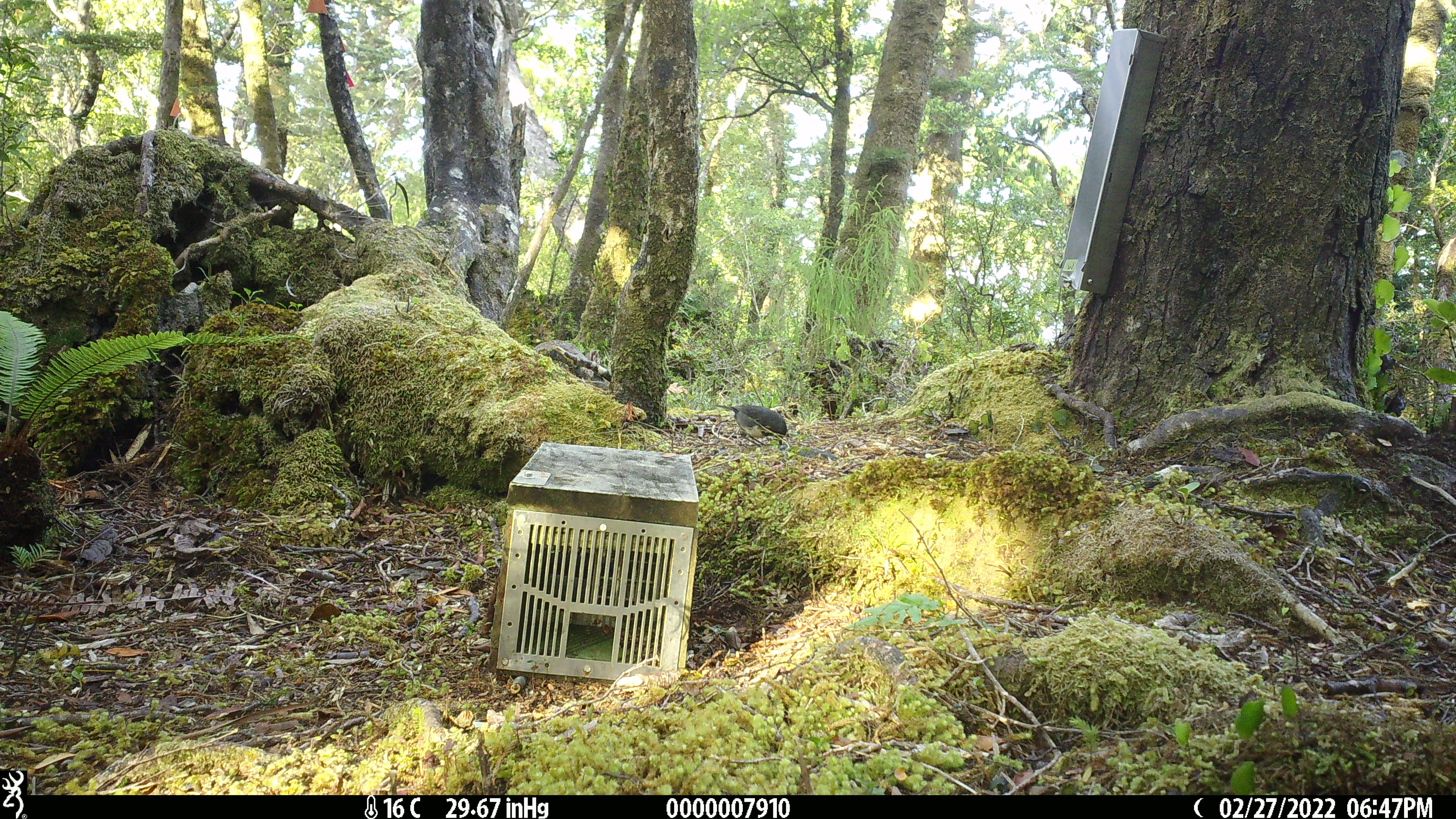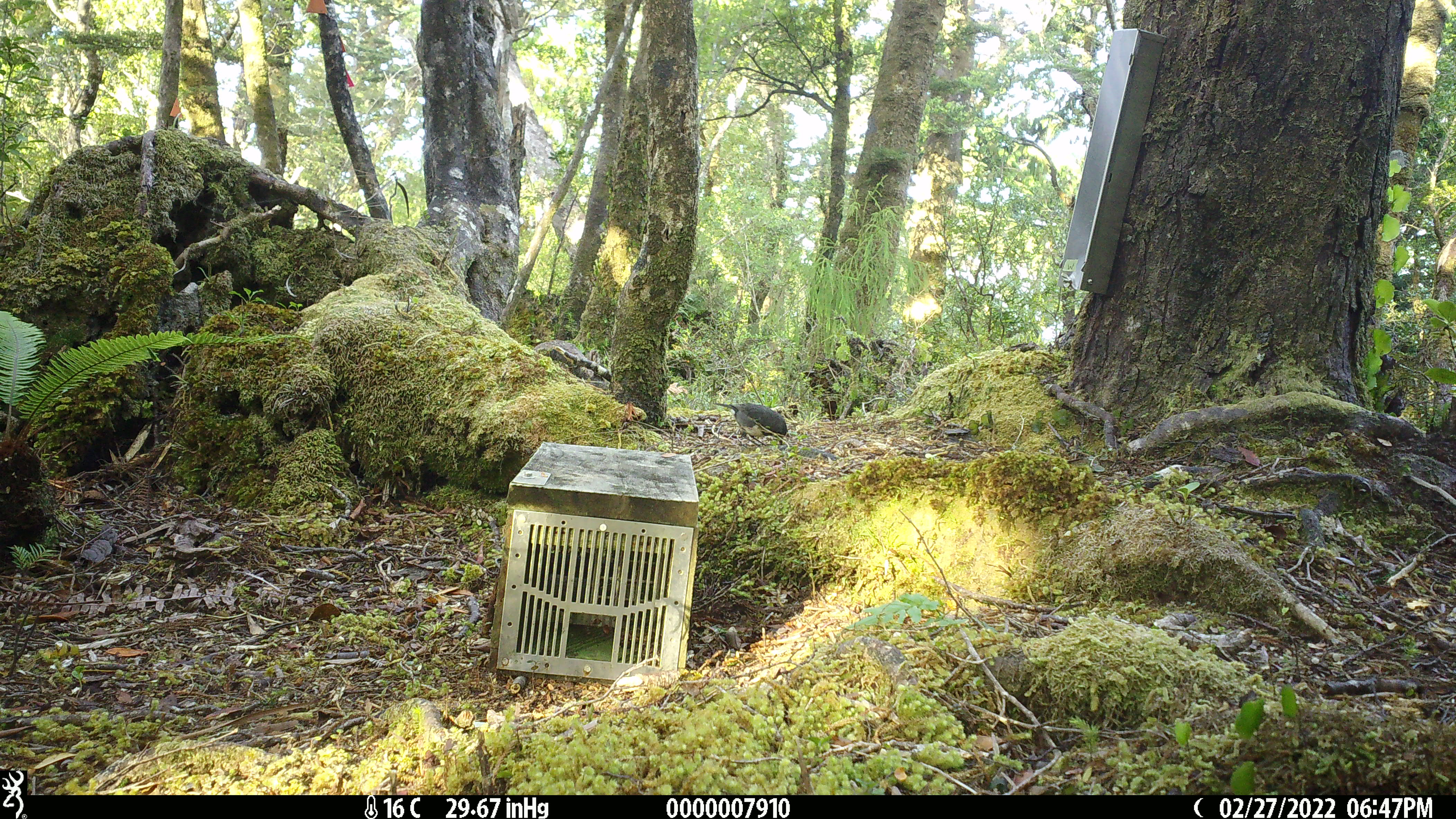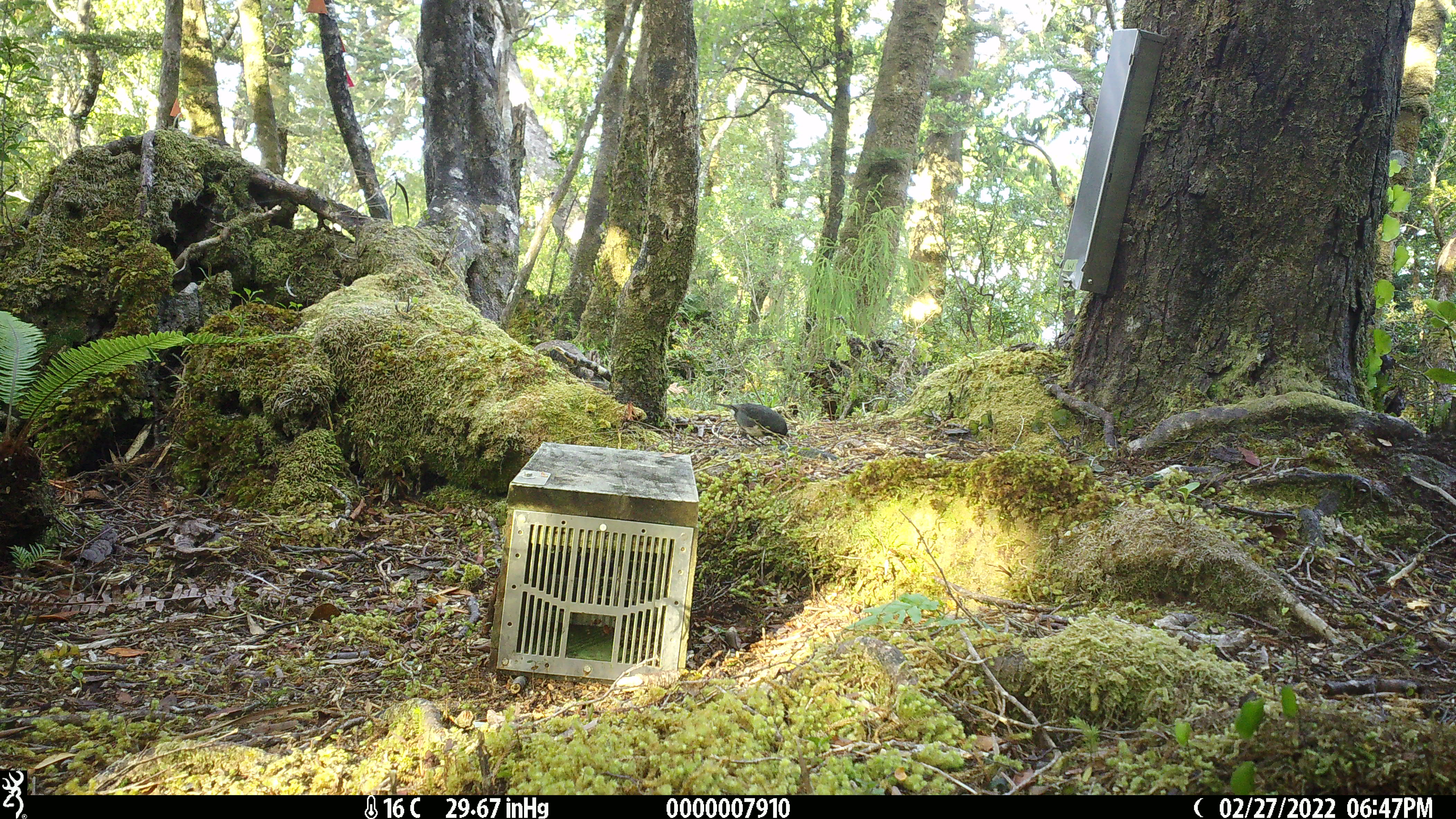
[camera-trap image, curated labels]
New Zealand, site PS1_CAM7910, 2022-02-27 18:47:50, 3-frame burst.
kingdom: Animalia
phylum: Chordata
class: Aves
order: Passeriformes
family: Petroicidae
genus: Petroica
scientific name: Petroica australis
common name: new zealand robin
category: robin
Robin (new zealand robin) (Petroica australis).